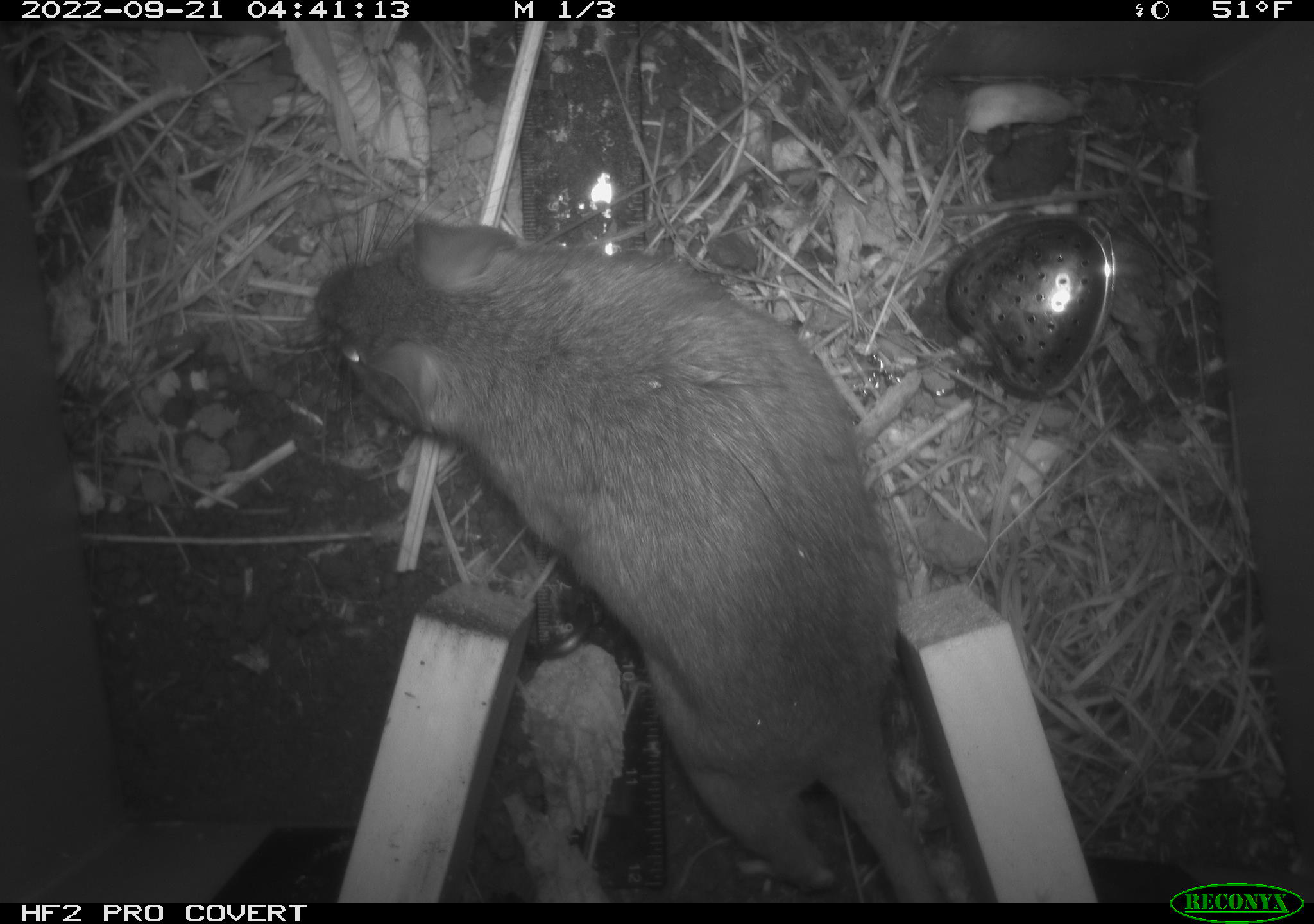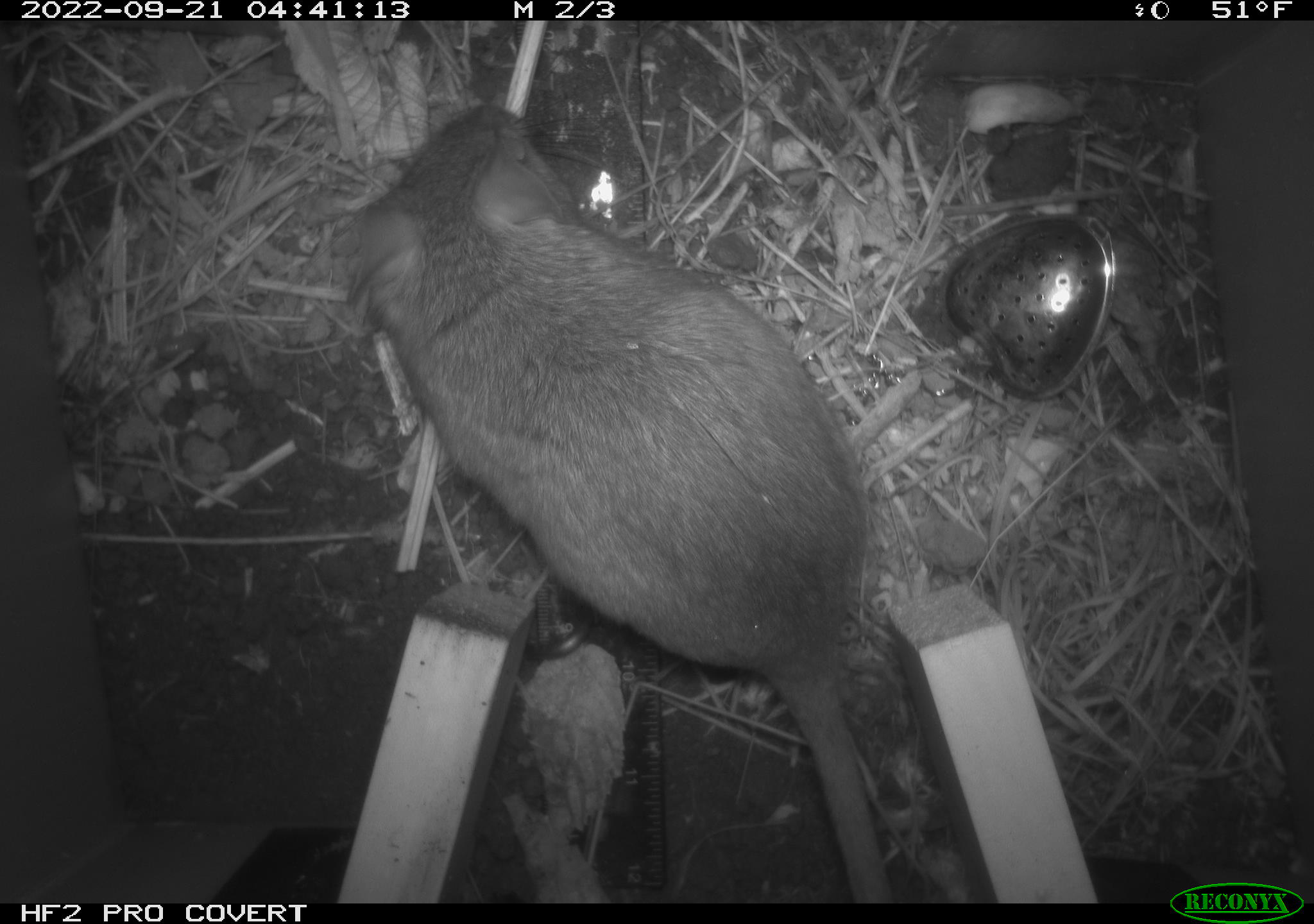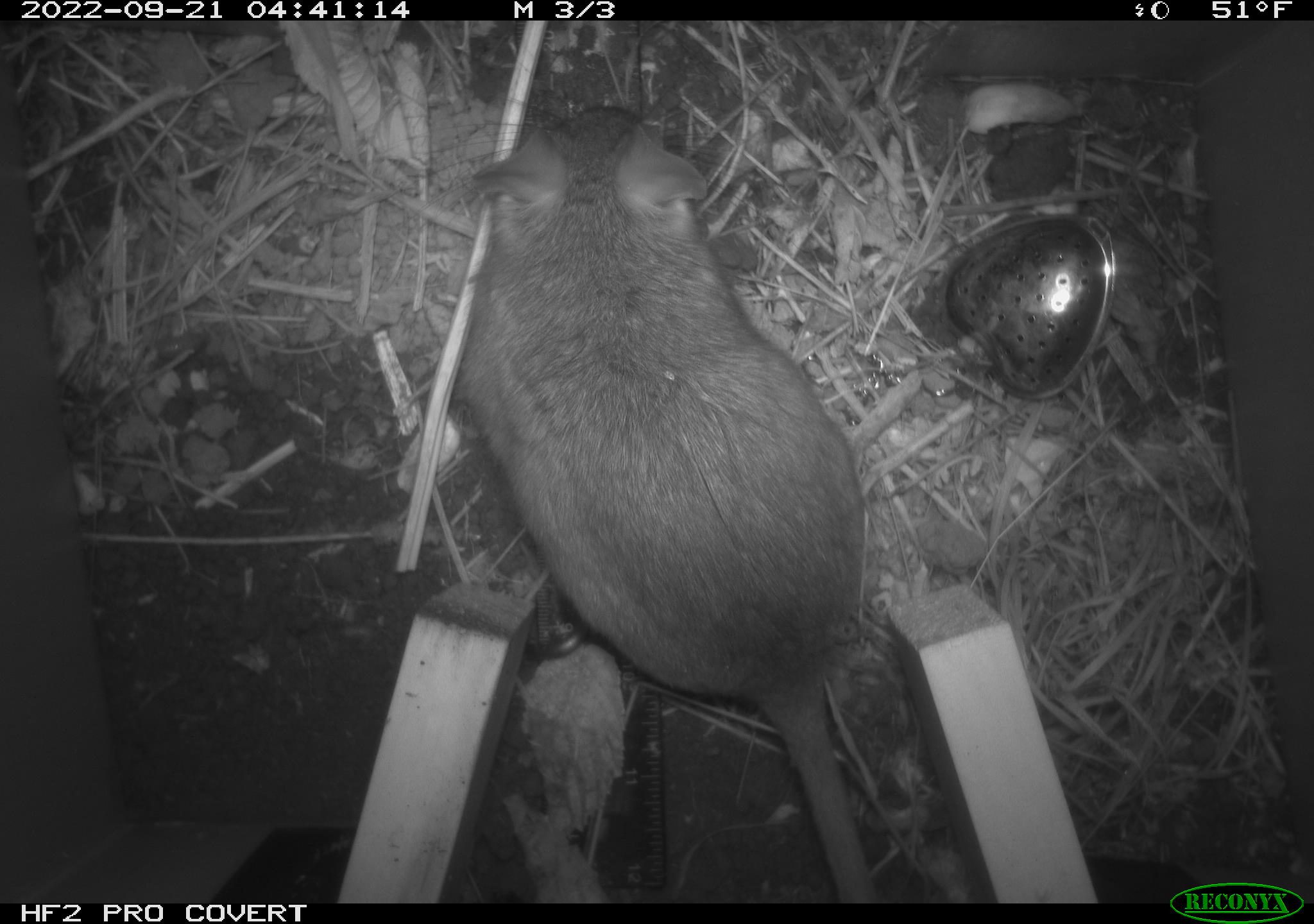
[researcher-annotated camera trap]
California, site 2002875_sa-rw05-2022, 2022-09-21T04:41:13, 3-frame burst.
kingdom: Animalia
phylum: Chordata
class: Mammalia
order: Rodentia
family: Cricetidae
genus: Neotoma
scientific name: Neotoma fuscipes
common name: dusky-footed woodrat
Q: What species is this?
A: Dusky-footed woodrat (Neotoma fuscipes).